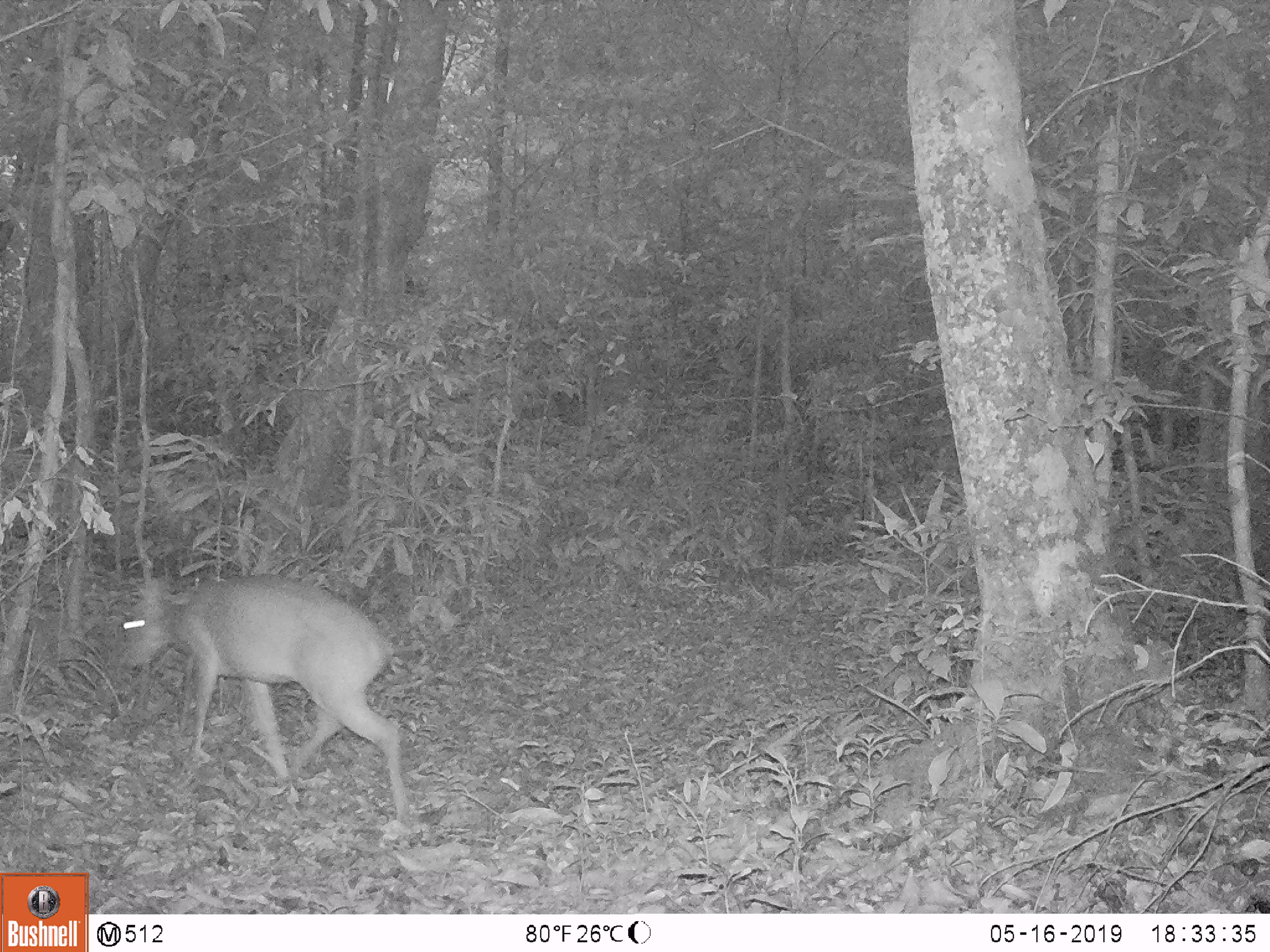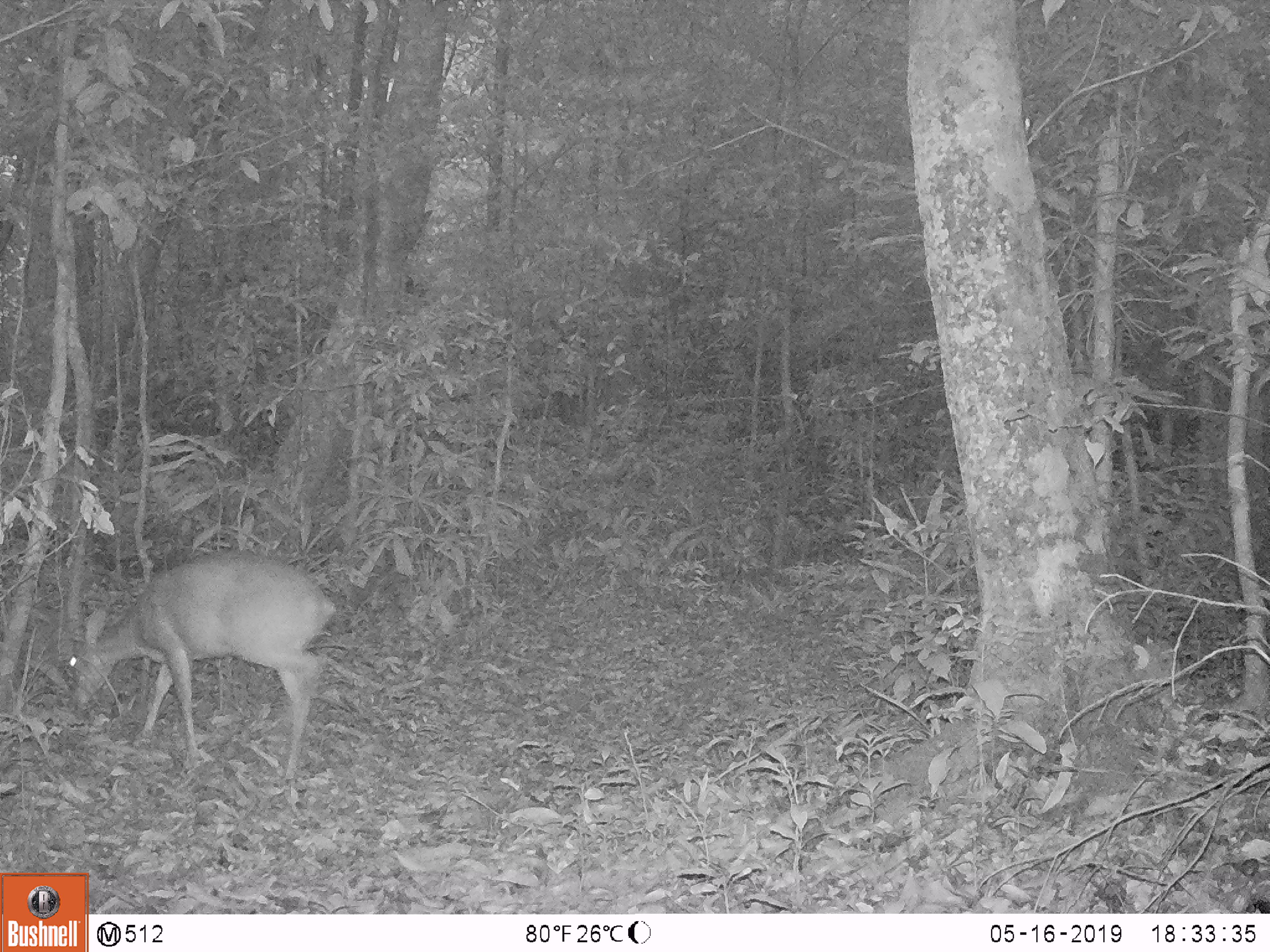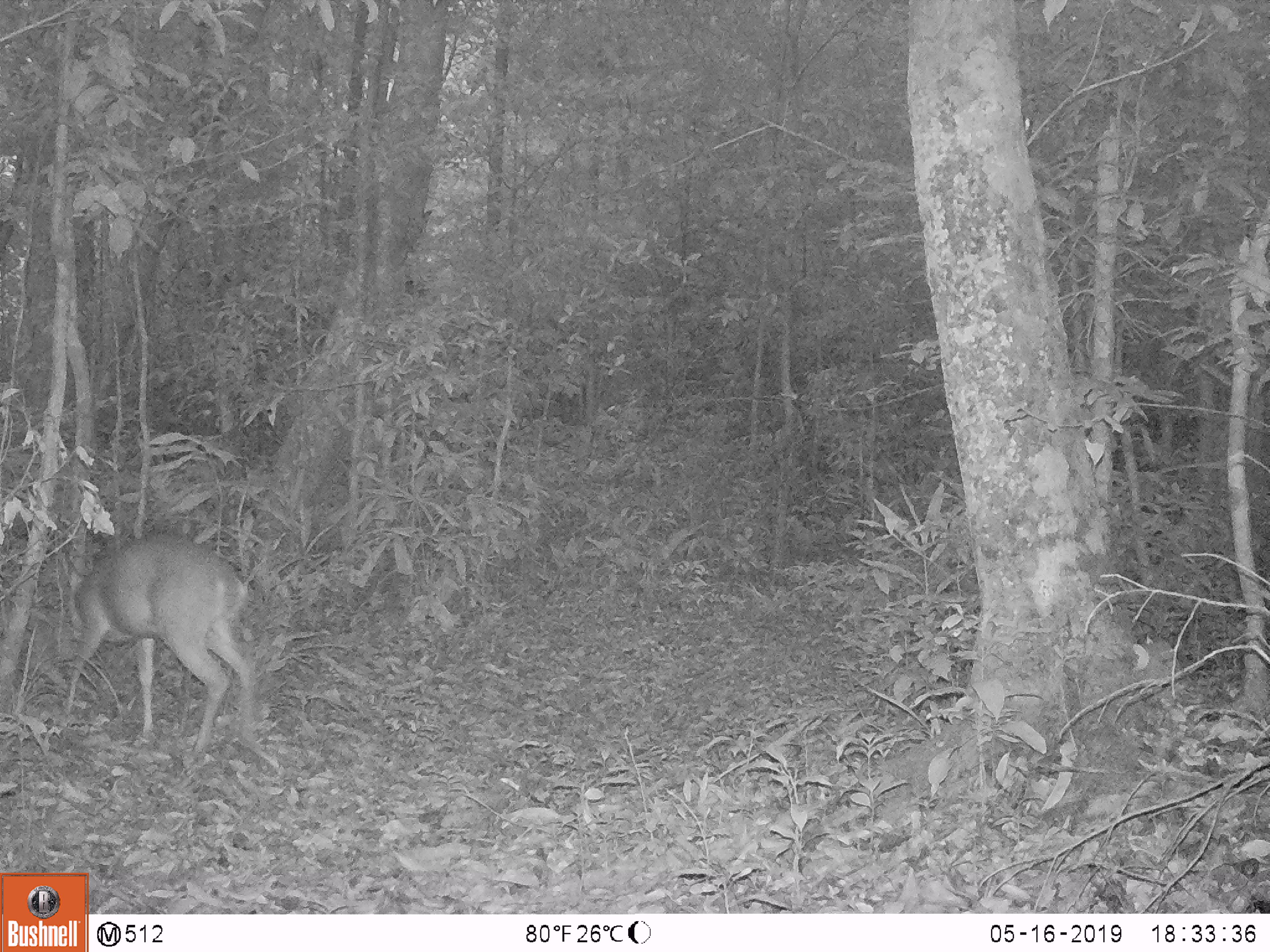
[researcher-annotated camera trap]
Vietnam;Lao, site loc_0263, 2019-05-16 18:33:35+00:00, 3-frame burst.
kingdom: Animalia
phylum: Chordata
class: Mammalia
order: Artiodactyla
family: Cervidae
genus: Muntiacus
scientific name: Muntiacus vuquangensis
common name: large-antlered muntjac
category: large antlered muntjac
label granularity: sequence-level